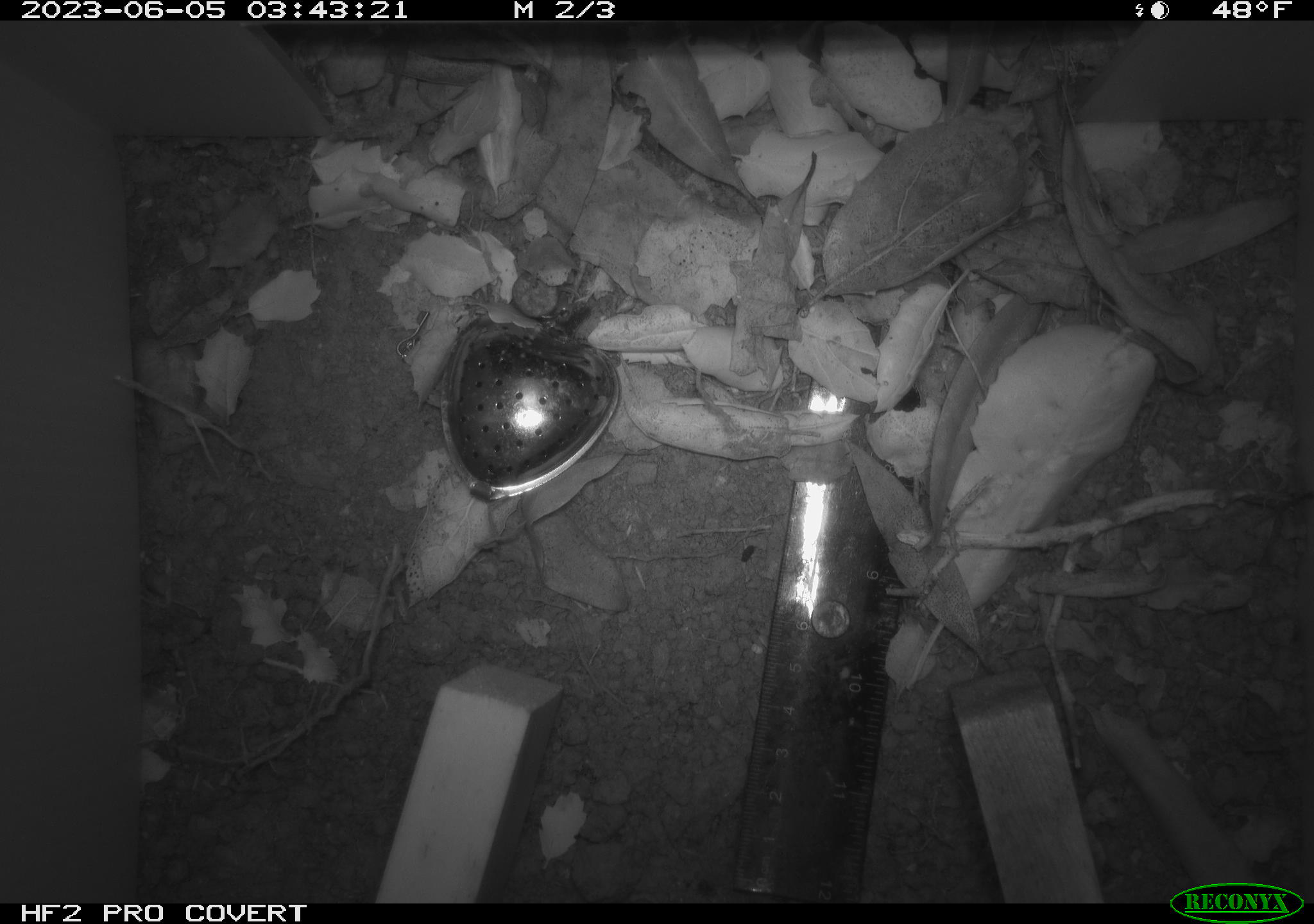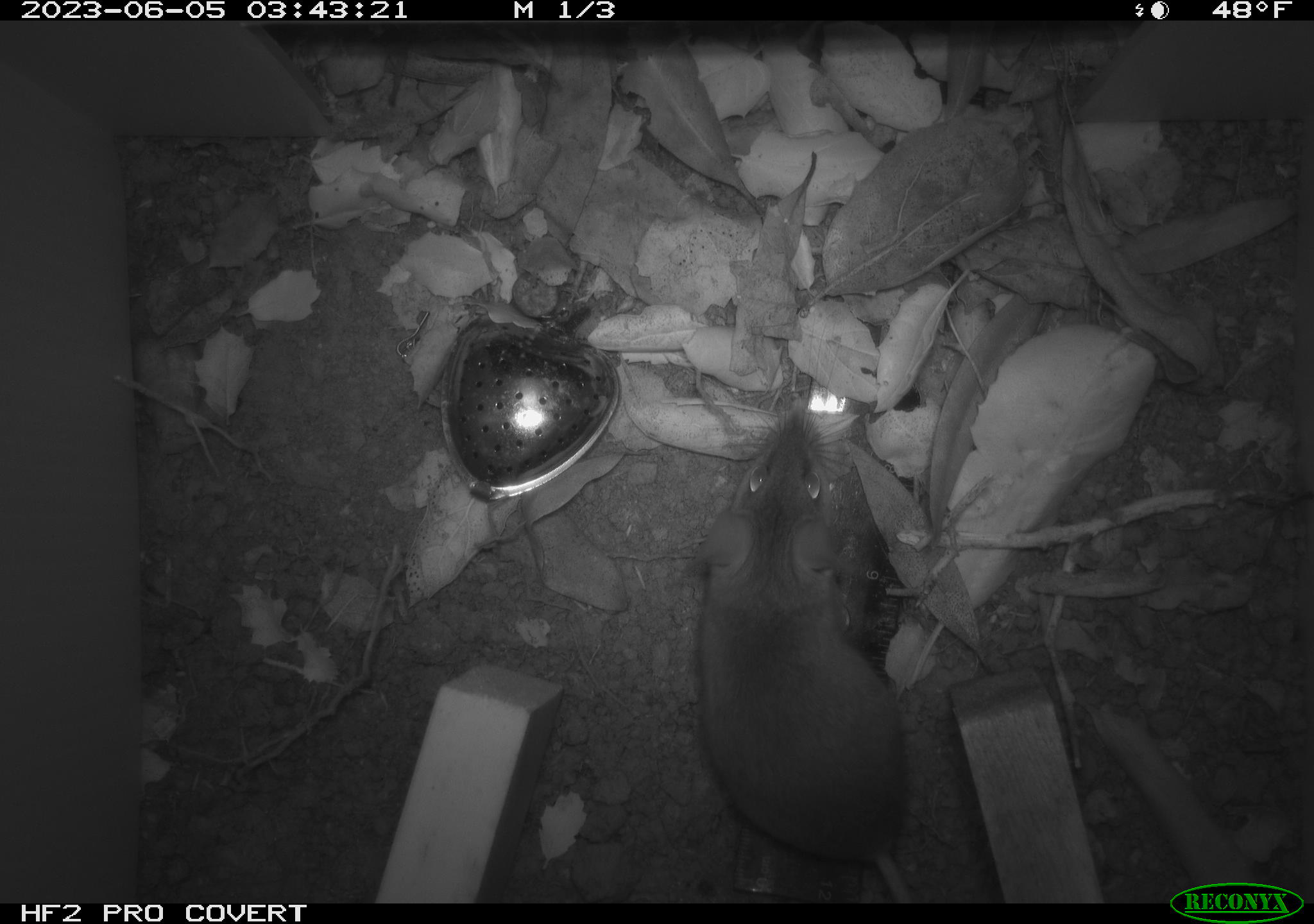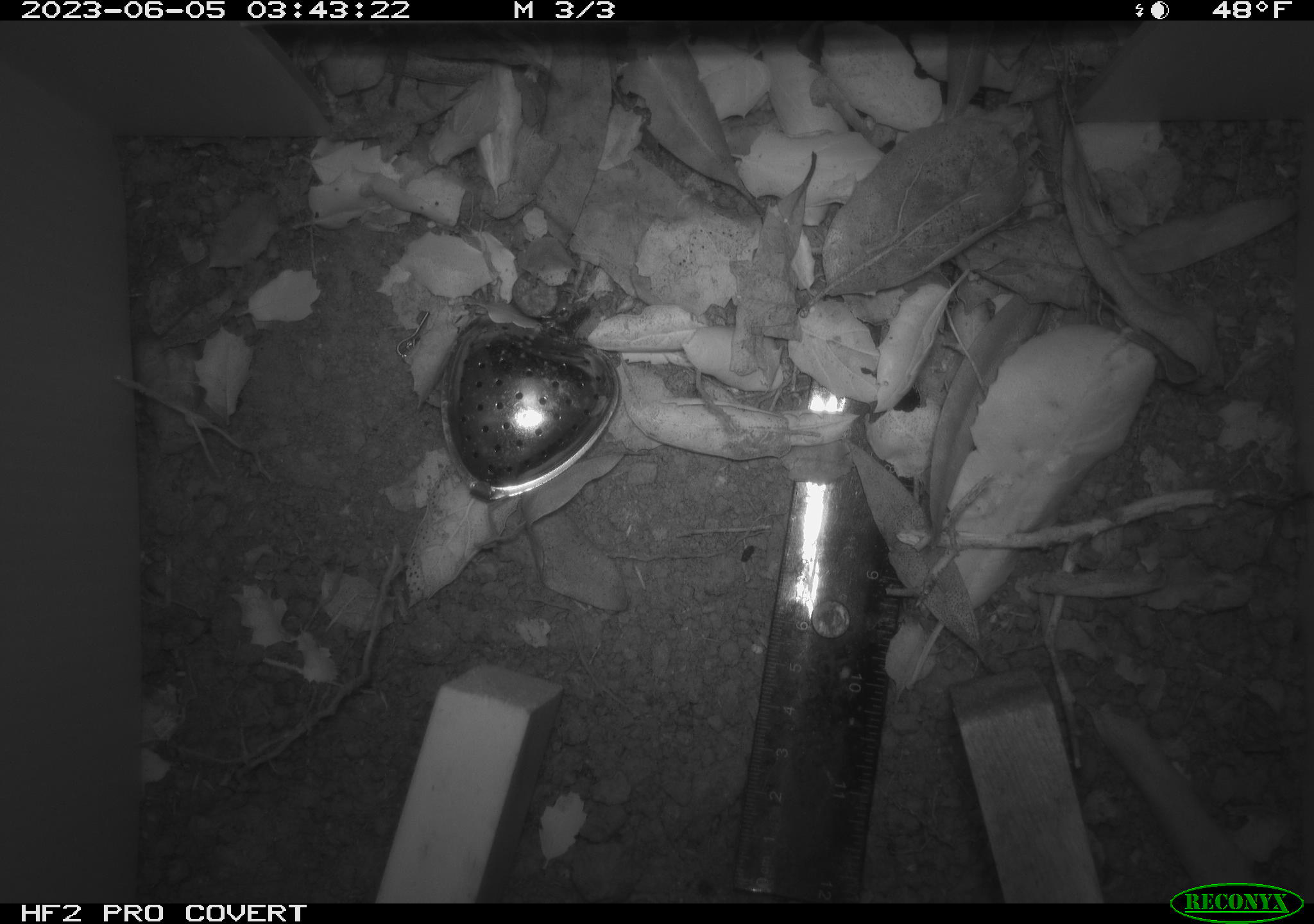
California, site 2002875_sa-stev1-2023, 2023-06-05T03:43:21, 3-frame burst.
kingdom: Animalia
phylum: Chordata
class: Mammalia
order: Rodentia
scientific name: Rodentia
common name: mouse species